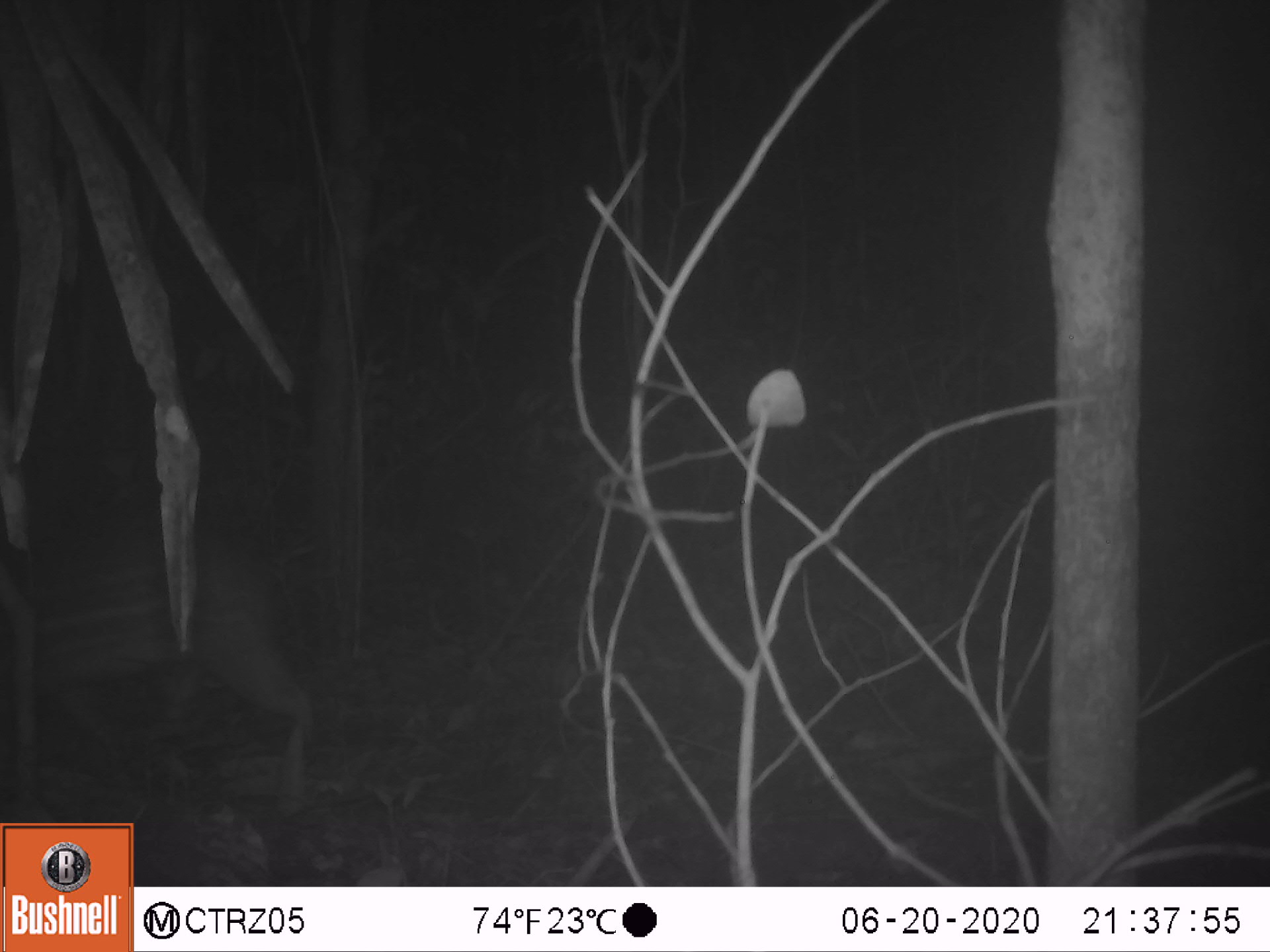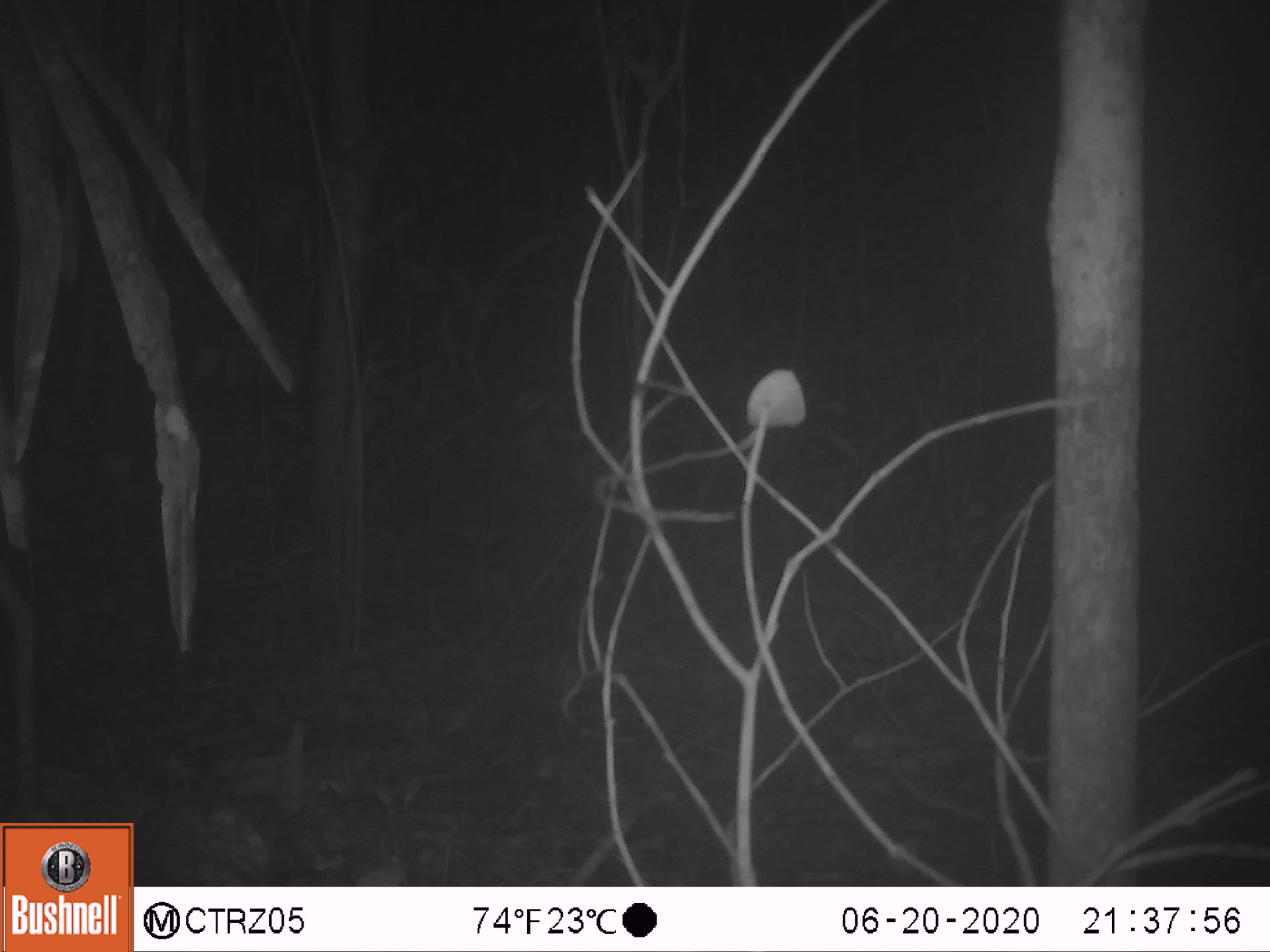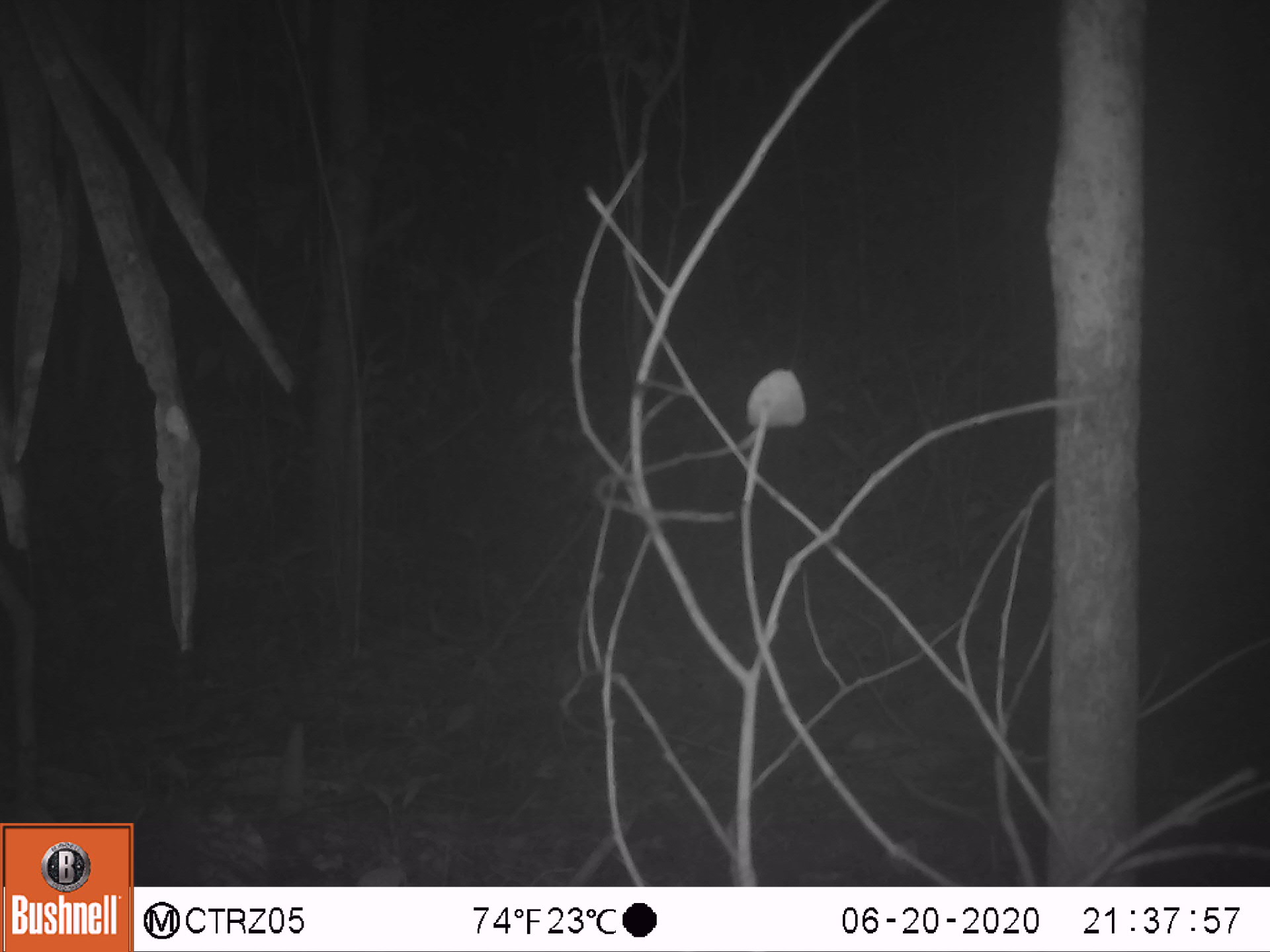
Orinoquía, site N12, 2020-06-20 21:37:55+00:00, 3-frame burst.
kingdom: Animalia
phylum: Chordata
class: Mammalia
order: Rodentia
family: Cuniculidae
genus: Cuniculus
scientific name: Cuniculus paca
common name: spotted paca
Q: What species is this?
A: Spotted paca (Cuniculus paca).